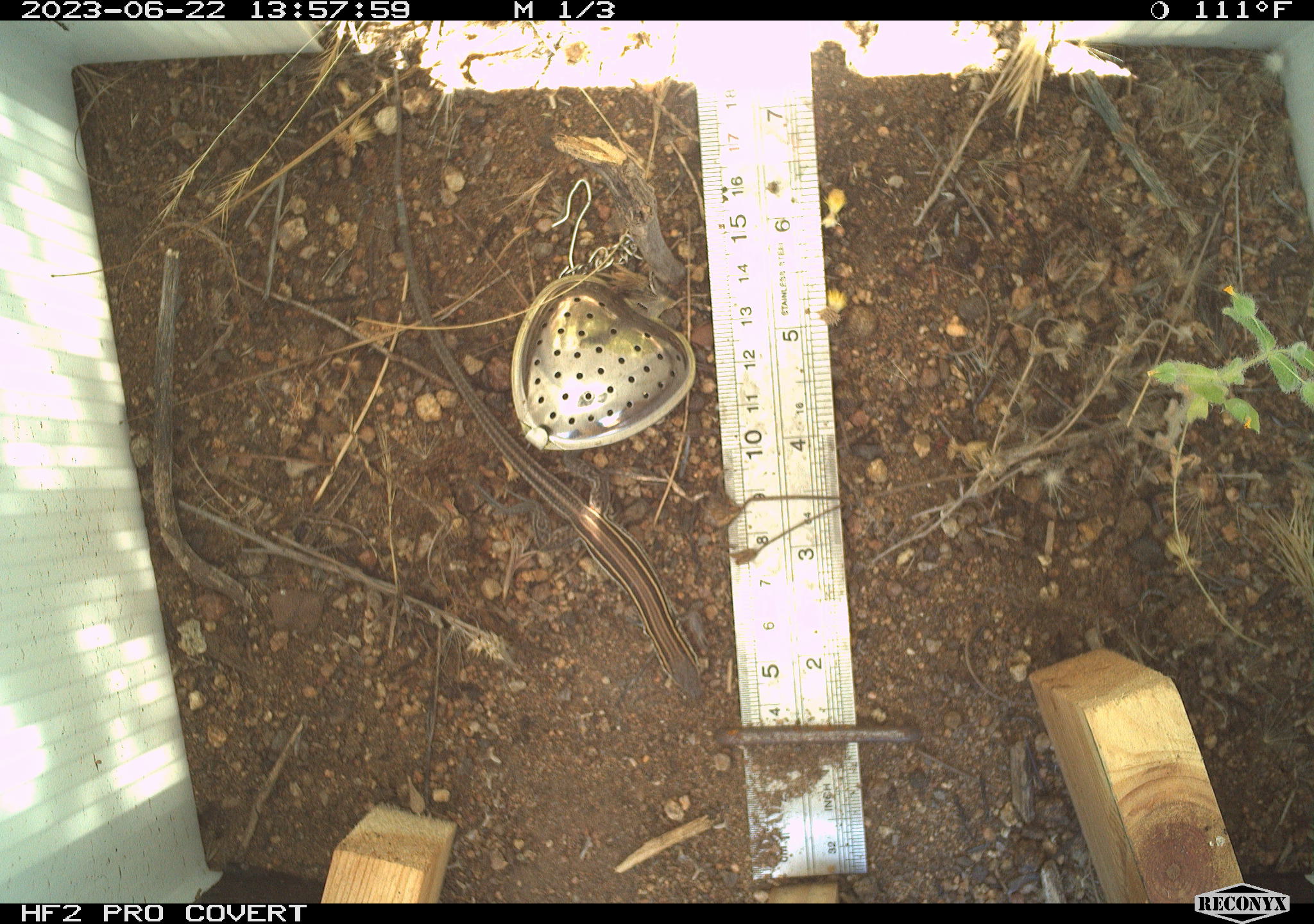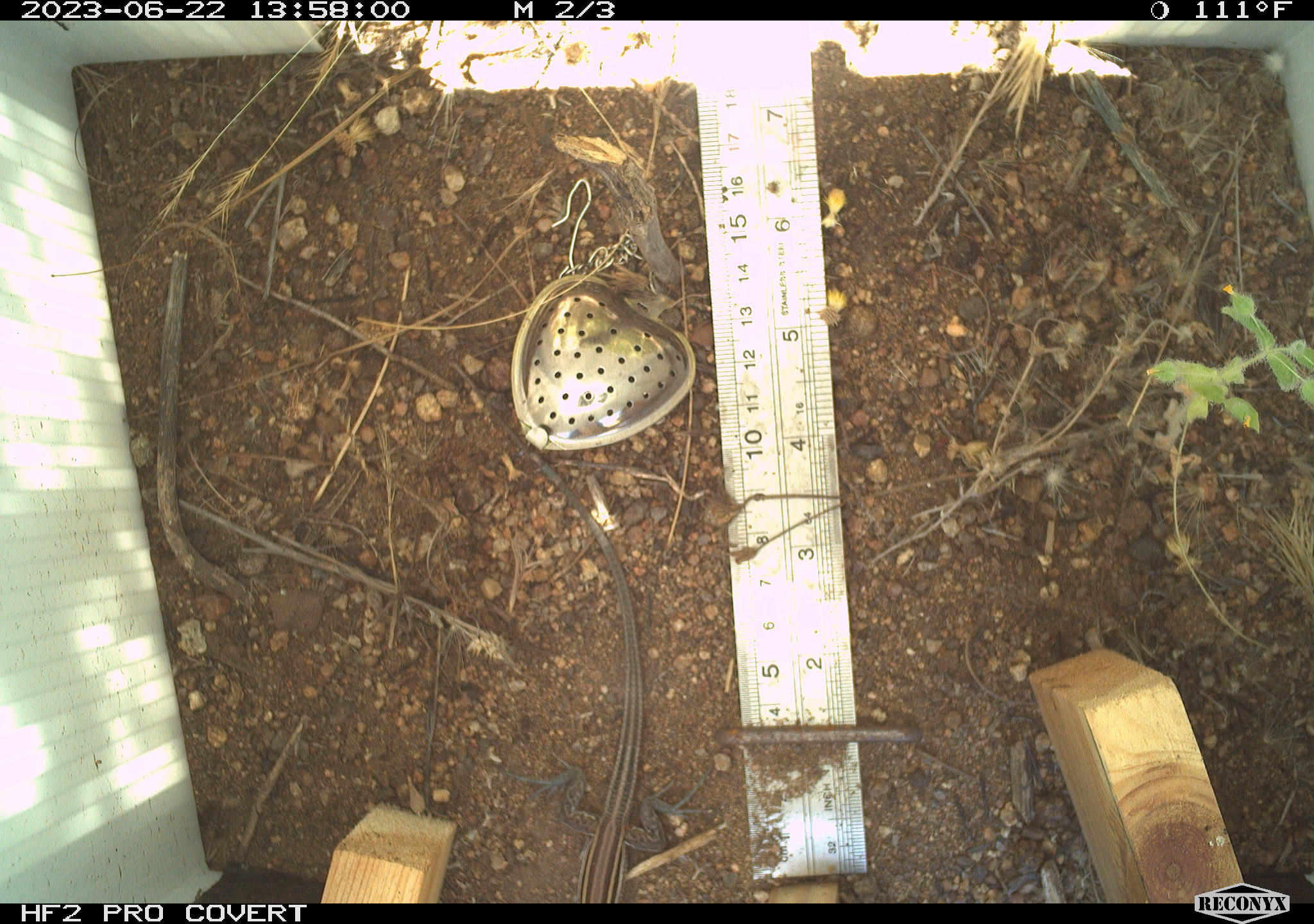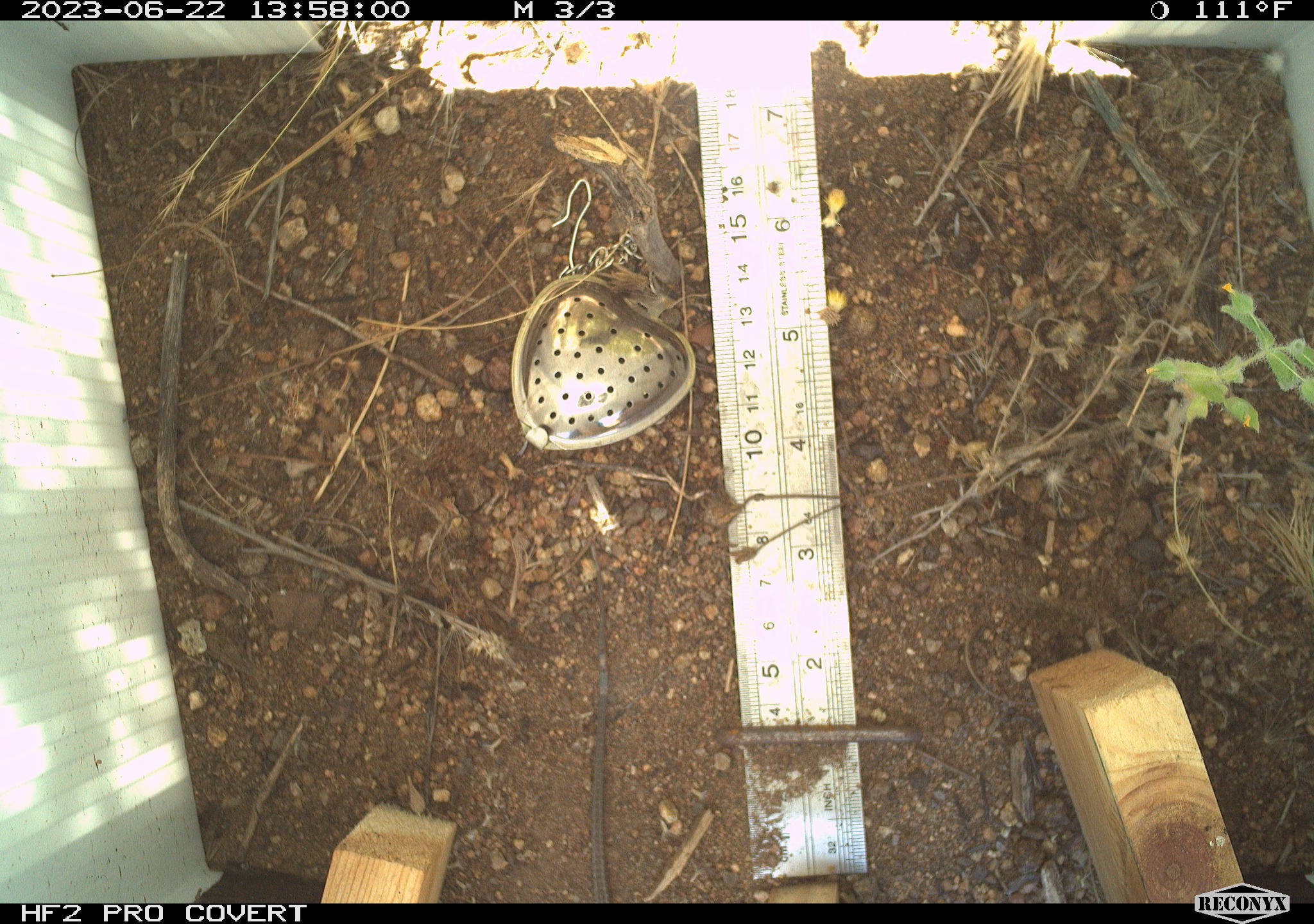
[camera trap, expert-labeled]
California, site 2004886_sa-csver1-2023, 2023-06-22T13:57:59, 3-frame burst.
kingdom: Animalia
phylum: Chordata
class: Reptilia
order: Squamata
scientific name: Squamata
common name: lizards and snakes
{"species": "lizards and snakes (Squamata)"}